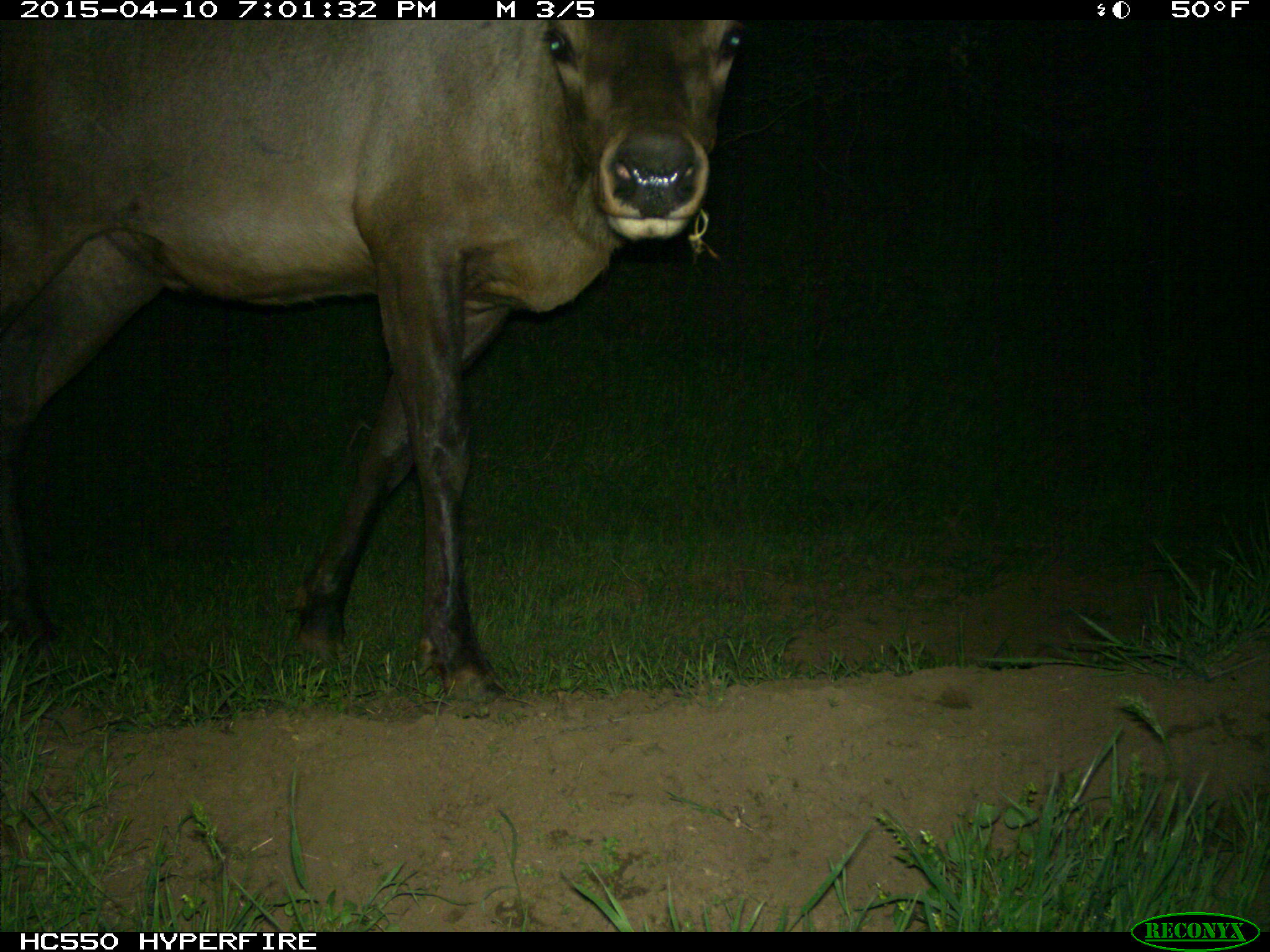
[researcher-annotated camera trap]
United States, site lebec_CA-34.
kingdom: Animalia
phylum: Chordata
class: Mammalia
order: Artiodactyla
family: Cervidae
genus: Cervus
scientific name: Cervus canadensis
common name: elk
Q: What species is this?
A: Cervus canadensis (elk).